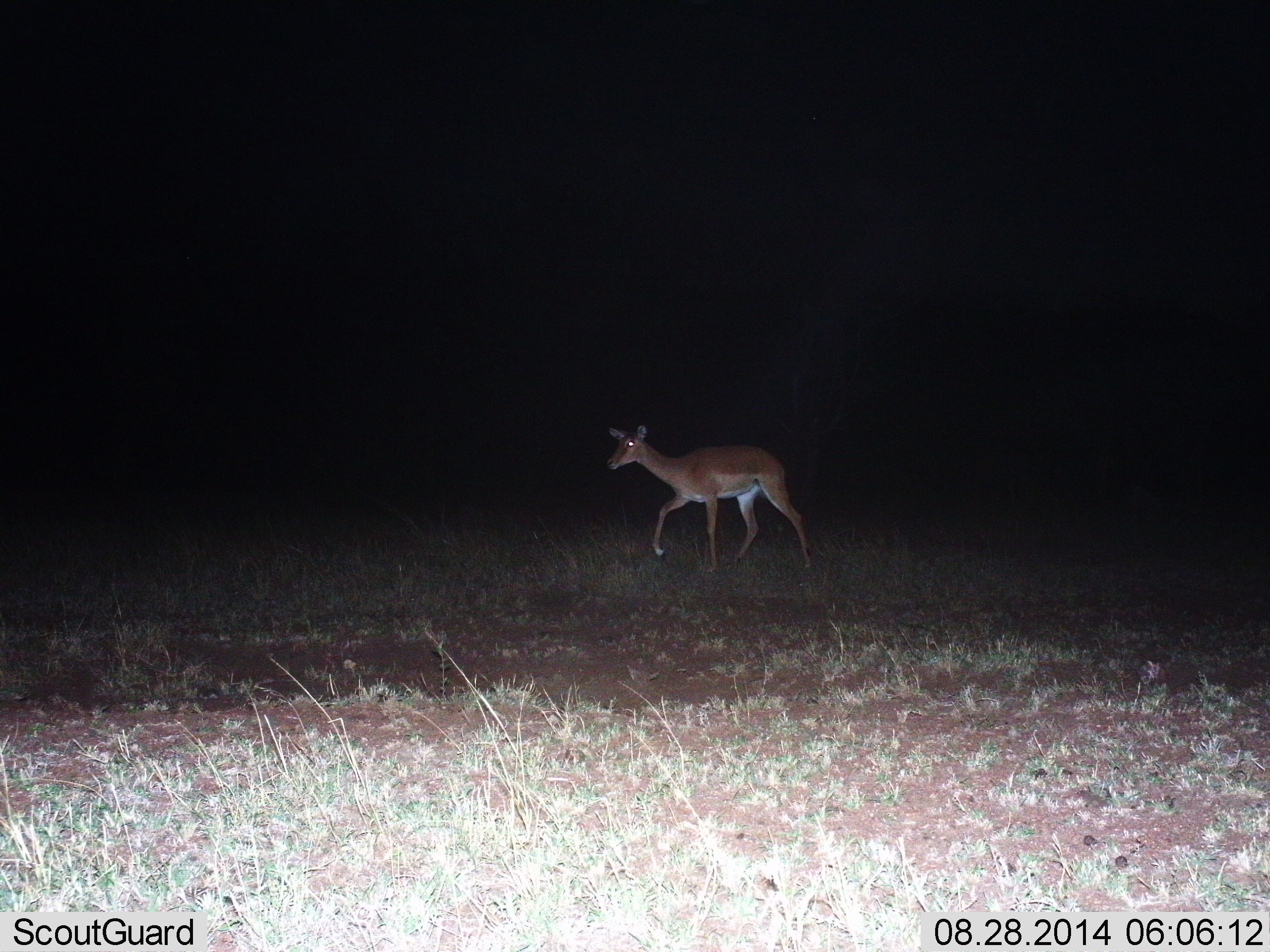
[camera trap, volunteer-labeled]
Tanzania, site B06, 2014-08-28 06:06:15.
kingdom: Animalia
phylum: Chordata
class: Mammalia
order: Artiodactyla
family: Bovidae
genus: Redunca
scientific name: Redunca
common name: reedbuck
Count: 1.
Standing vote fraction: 25%.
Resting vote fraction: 0%.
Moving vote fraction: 88%.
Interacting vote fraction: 0%.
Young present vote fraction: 0%.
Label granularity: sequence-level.